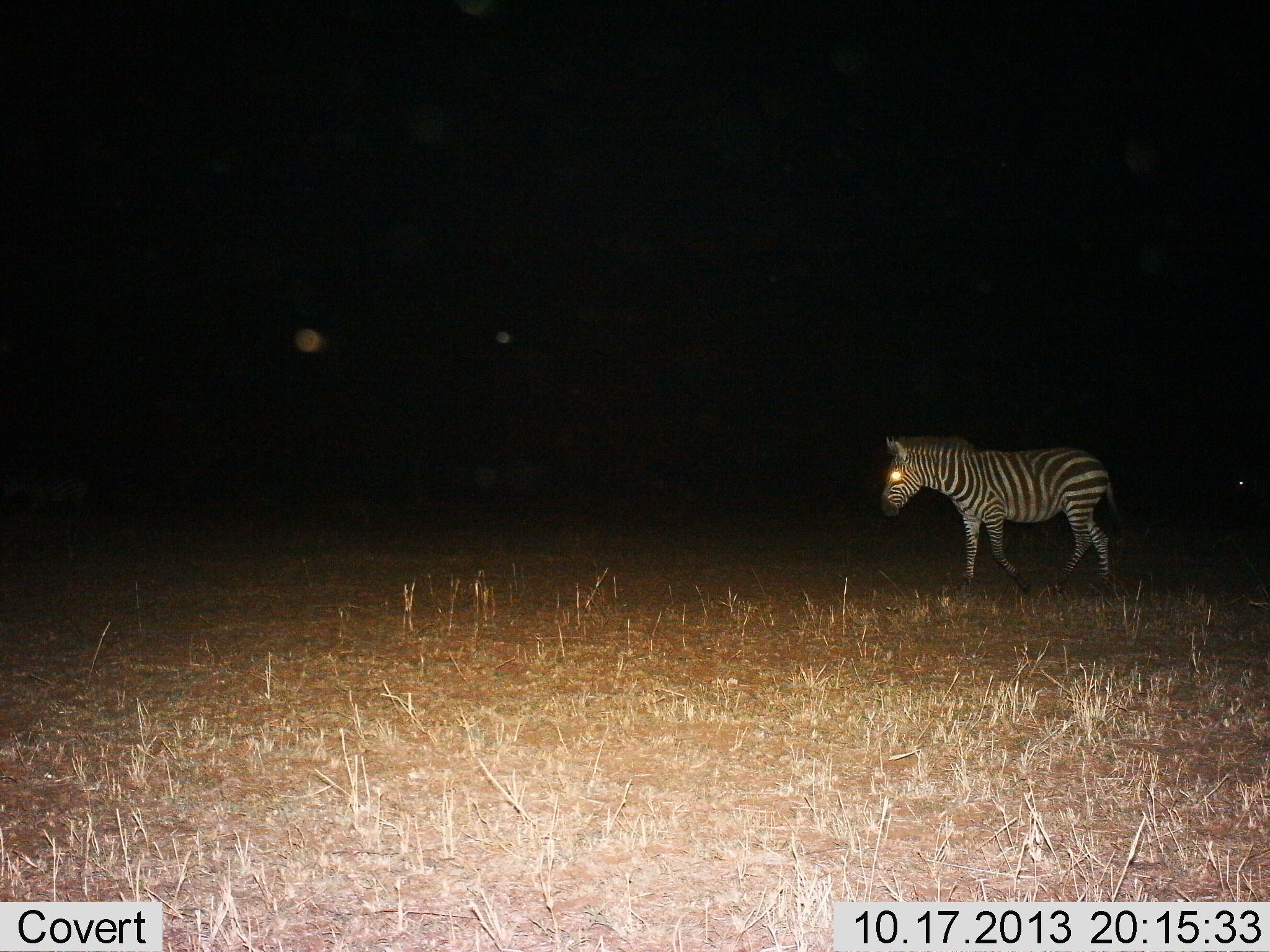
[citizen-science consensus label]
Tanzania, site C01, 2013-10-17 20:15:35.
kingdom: Animalia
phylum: Chordata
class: Mammalia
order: Perissodactyla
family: Equidae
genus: Equus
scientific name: Equus quagga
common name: plains zebra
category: zebra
Zebra (plains zebra) (Equus quagga), count 1. Behavior (volunteer vote fractions): standing 30%, resting 0%, moving 80%, interacting 0%. Young present (vote fraction): 0%. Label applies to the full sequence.